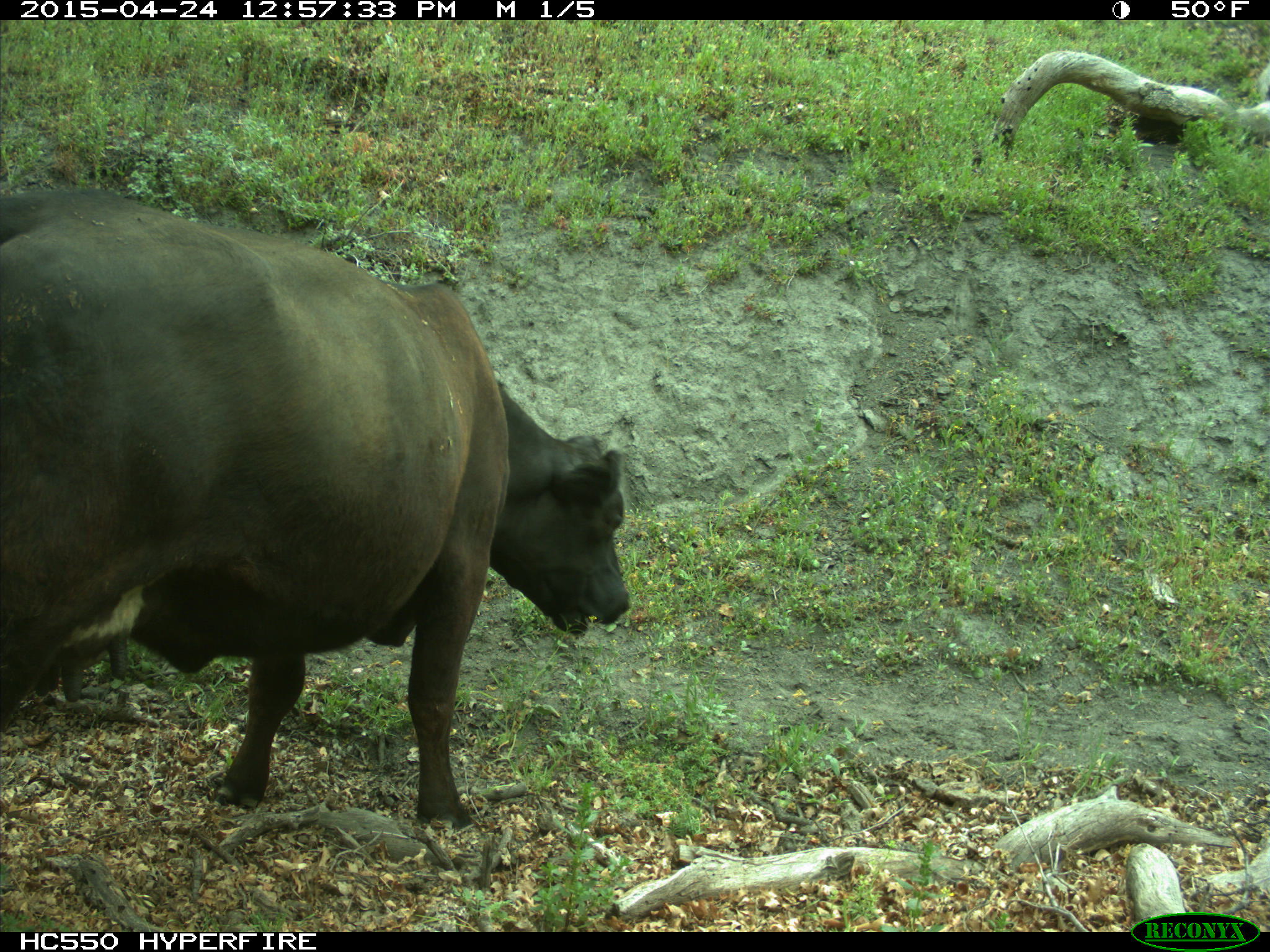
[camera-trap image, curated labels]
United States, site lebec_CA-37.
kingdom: Animalia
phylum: Chordata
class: Mammalia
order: Artiodactyla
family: Bovidae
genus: Bos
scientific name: Bos taurus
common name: domestic cow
Bos taurus (domestic cow).